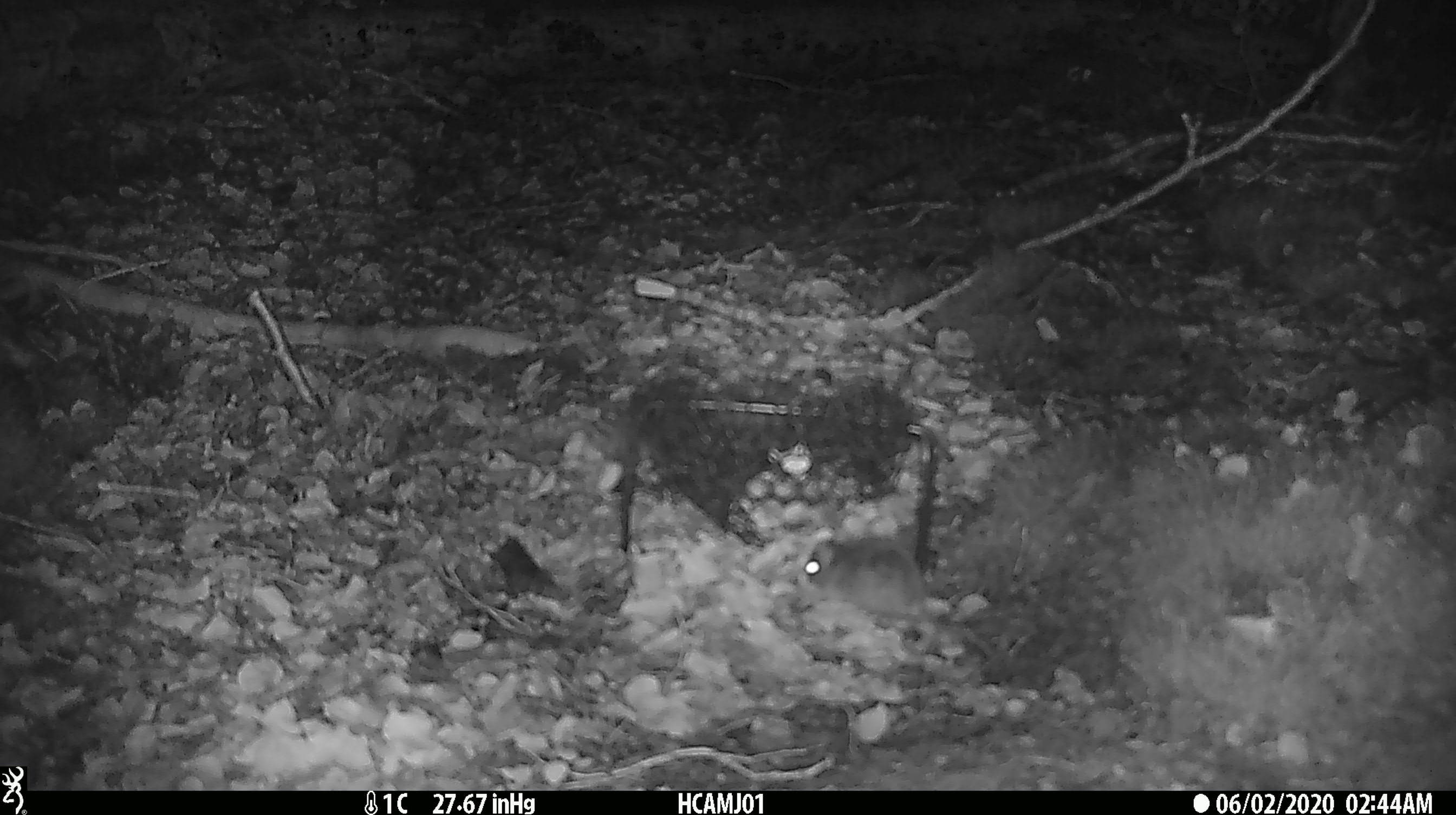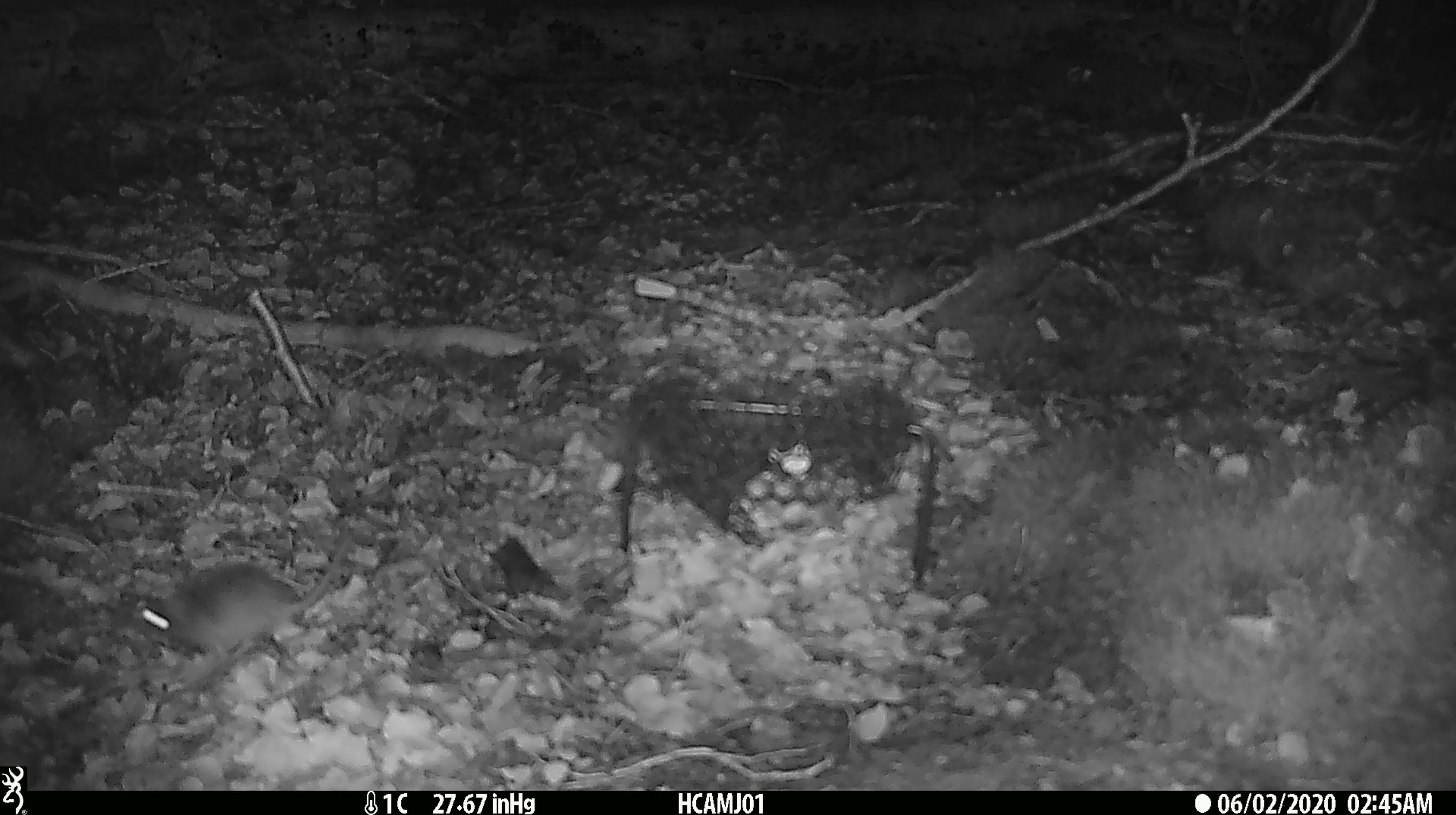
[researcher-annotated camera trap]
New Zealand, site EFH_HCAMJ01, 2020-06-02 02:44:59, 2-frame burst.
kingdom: Animalia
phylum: Chordata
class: Mammalia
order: Rodentia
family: Muridae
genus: Mus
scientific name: Mus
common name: mouse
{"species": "mouse (Mus)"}